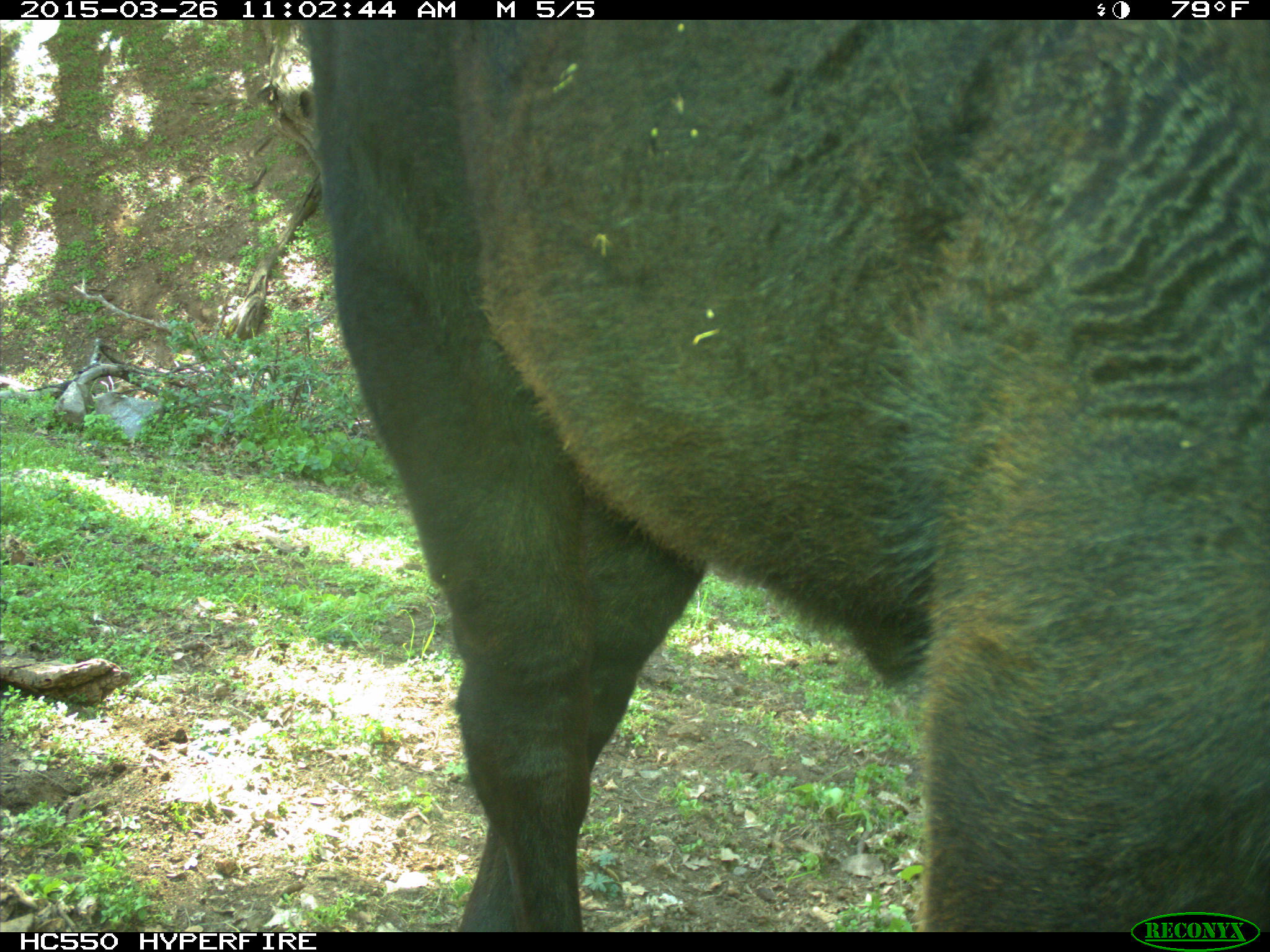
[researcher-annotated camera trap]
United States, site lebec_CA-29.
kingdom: Animalia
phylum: Chordata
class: Mammalia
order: Artiodactyla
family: Bovidae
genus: Bos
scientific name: Bos taurus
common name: domestic cow